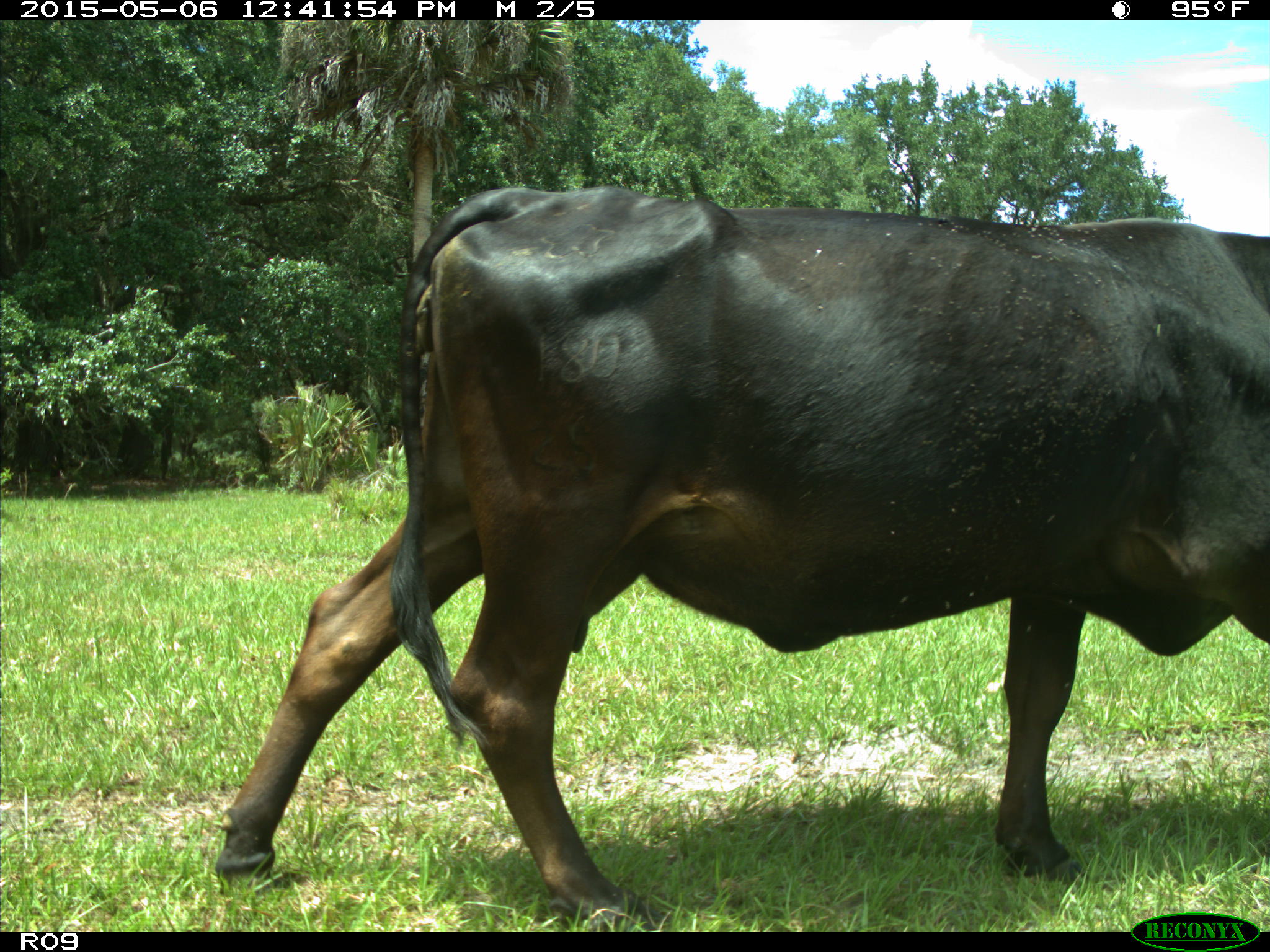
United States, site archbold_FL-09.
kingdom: Animalia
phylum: Chordata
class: Mammalia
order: Artiodactyla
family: Bovidae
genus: Bos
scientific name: Bos taurus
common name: domestic cow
Bos taurus (domestic cow).